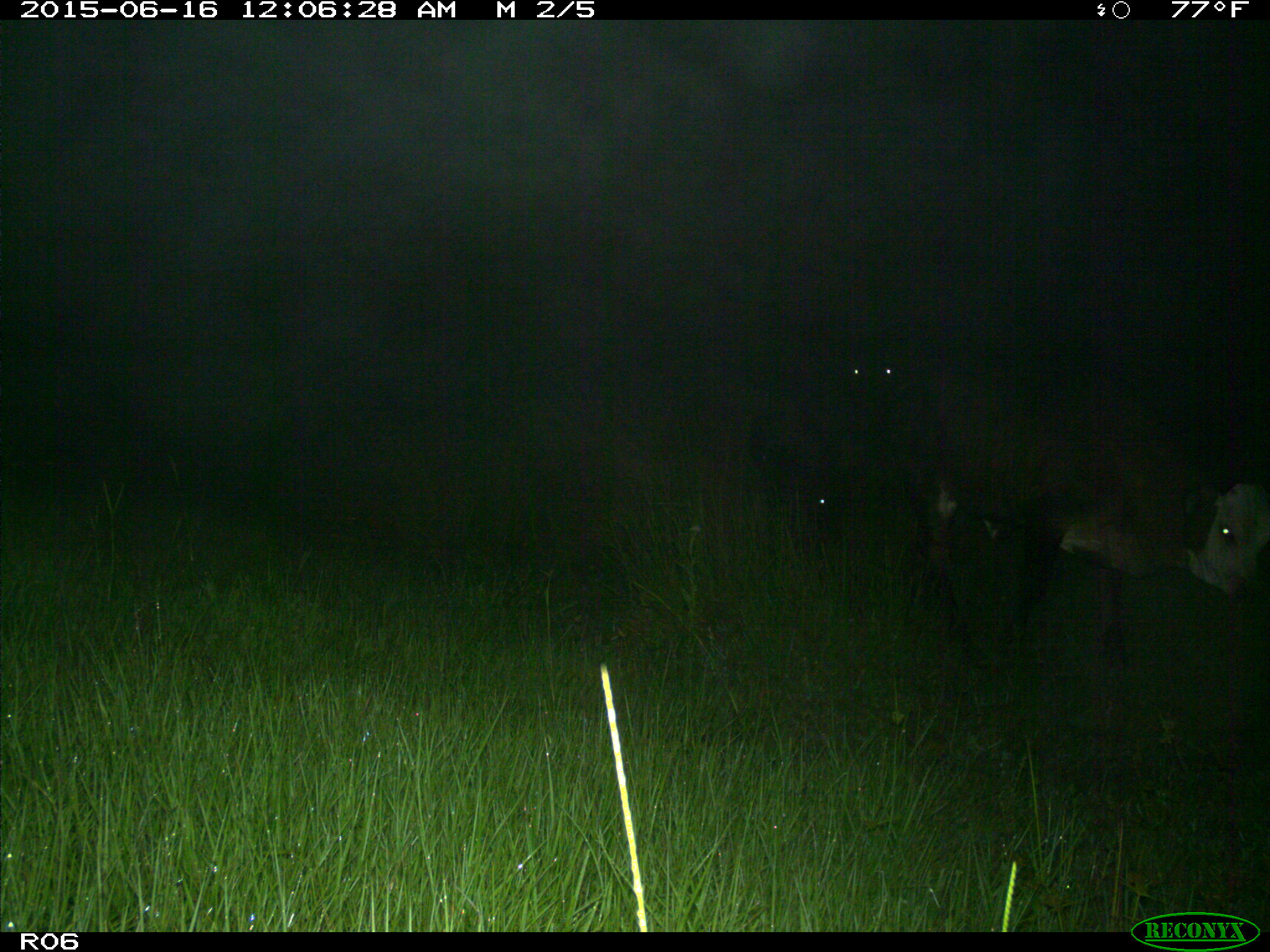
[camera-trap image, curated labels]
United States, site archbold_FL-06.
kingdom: Animalia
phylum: Chordata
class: Mammalia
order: Artiodactyla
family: Bovidae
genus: Bos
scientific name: Bos taurus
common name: domestic cow